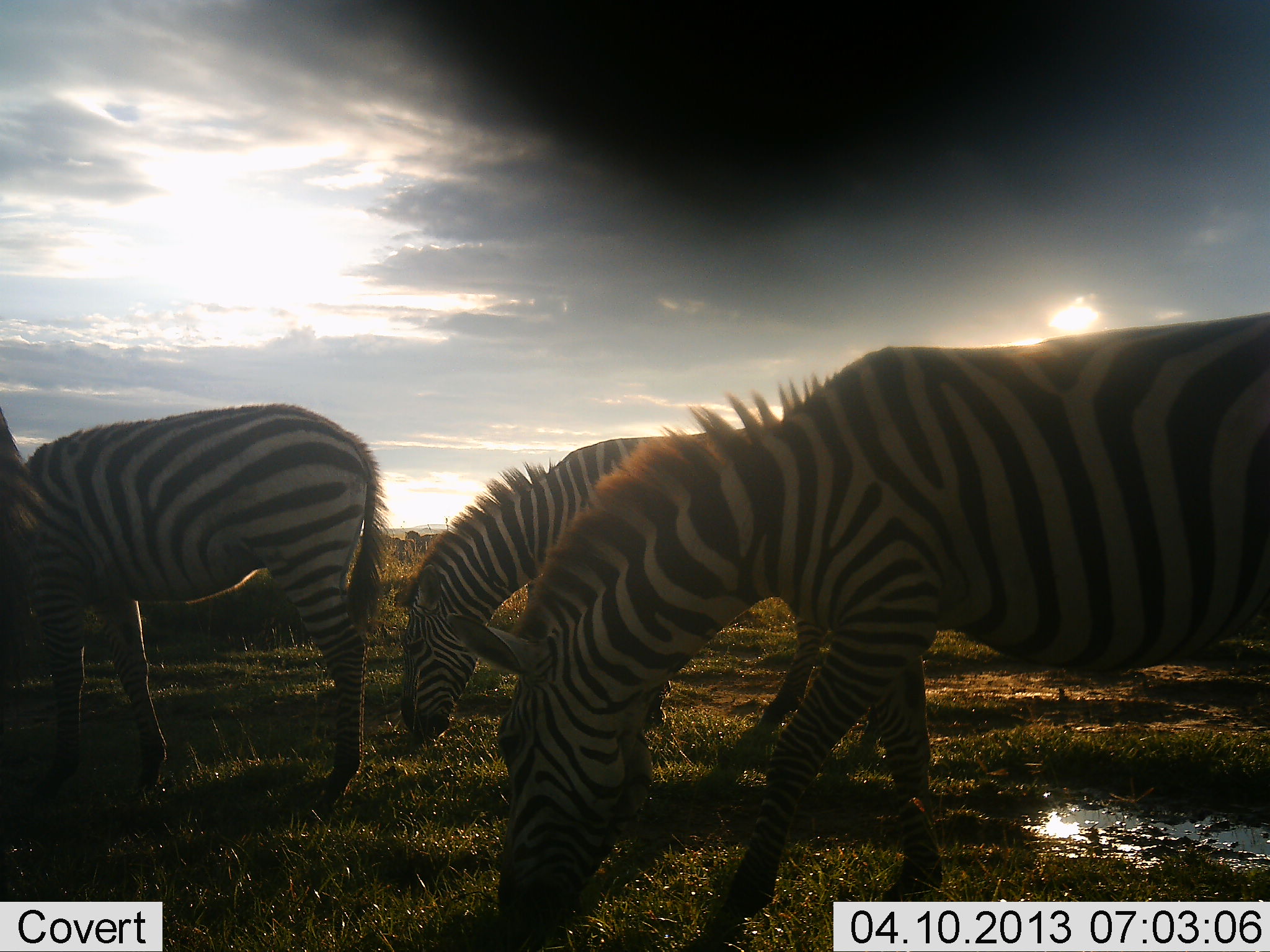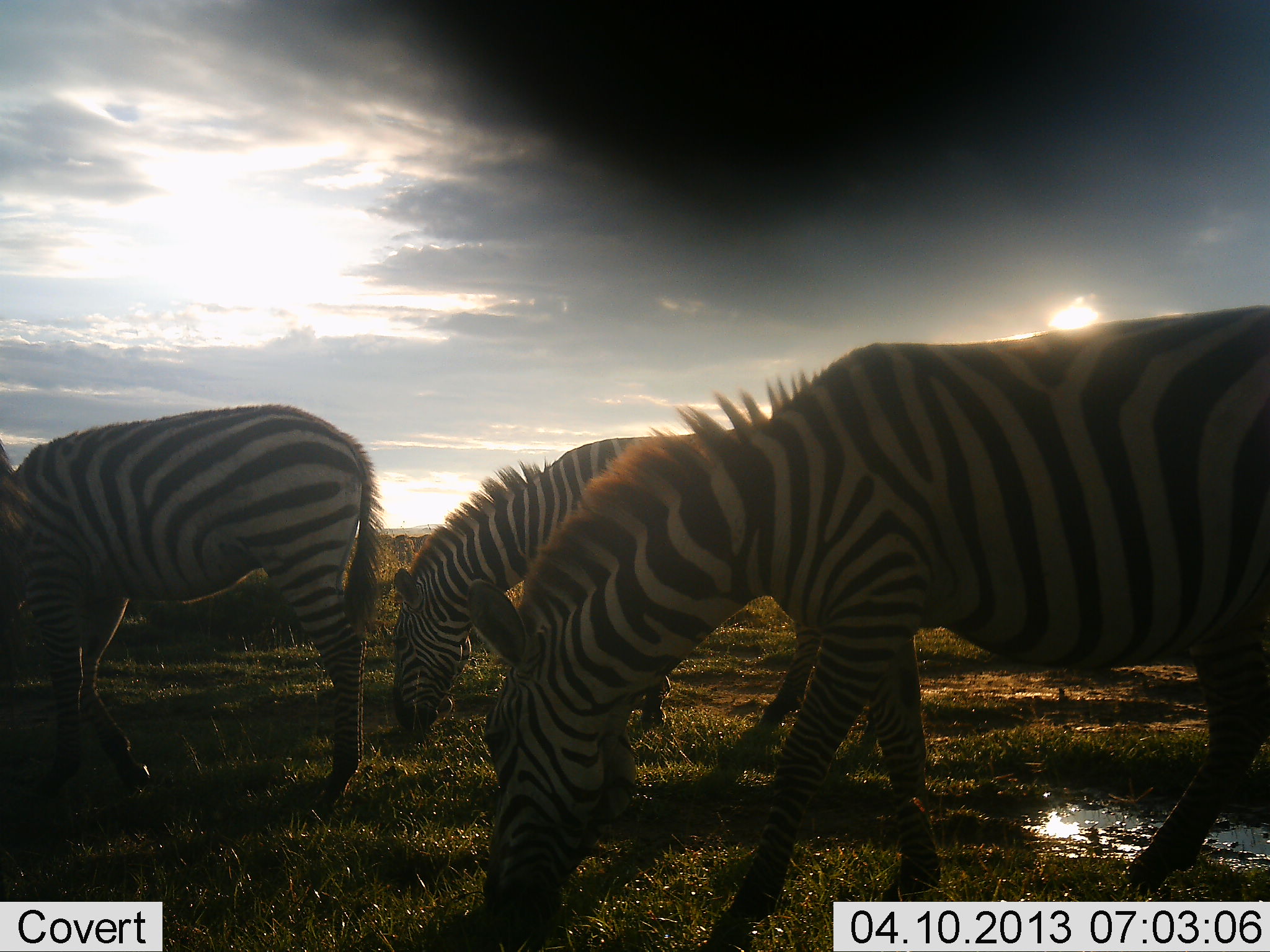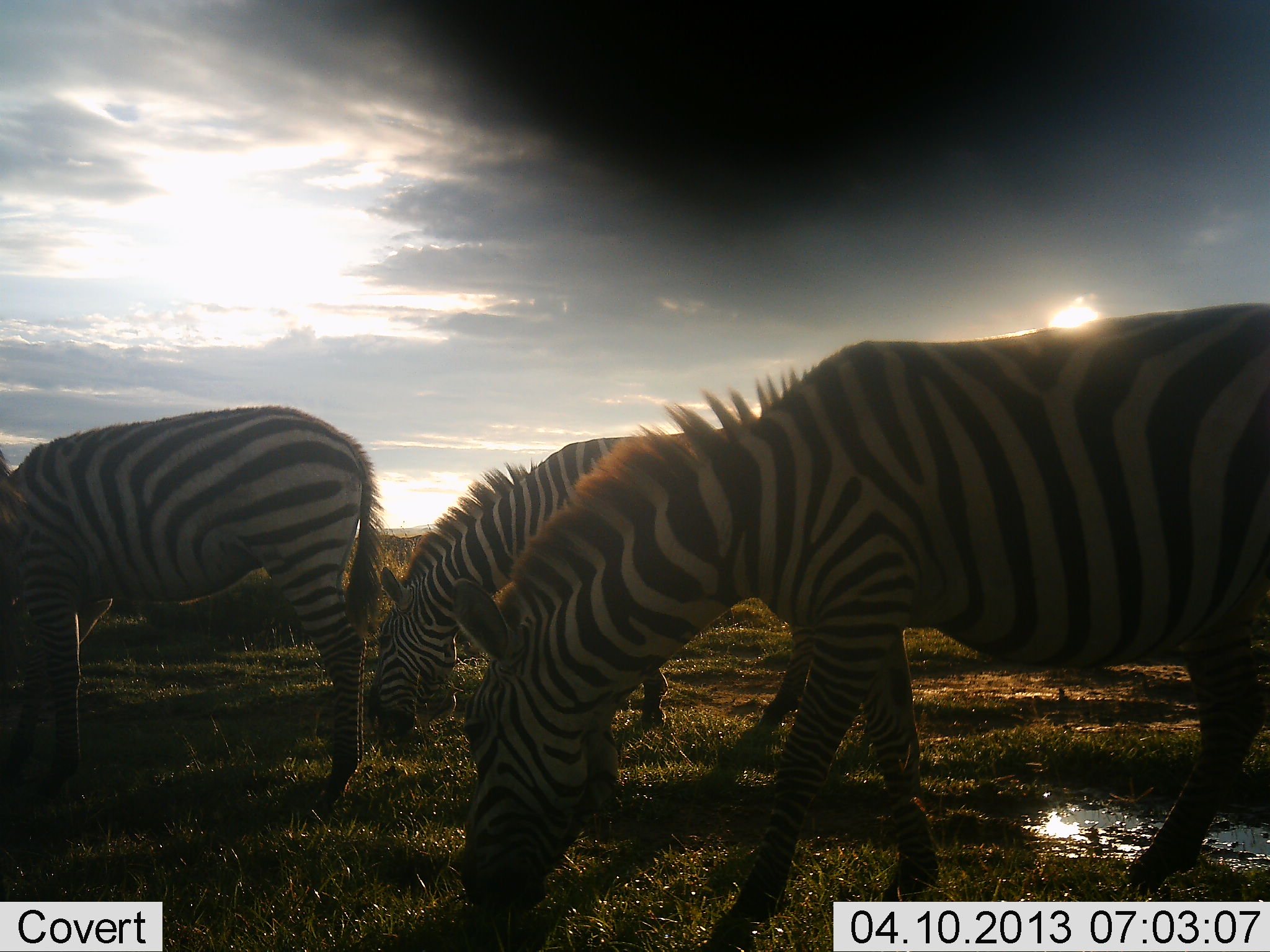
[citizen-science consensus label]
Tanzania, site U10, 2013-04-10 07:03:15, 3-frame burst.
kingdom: Animalia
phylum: Chordata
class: Mammalia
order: Perissodactyla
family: Equidae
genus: Equus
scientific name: Equus quagga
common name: plains zebra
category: zebra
Zebra (plains zebra) (Equus quagga), count 3. Behavior (volunteer vote fractions): standing 19%, resting 0%, moving 31%, interacting 0%. Young present (vote fraction): 0%. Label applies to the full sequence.